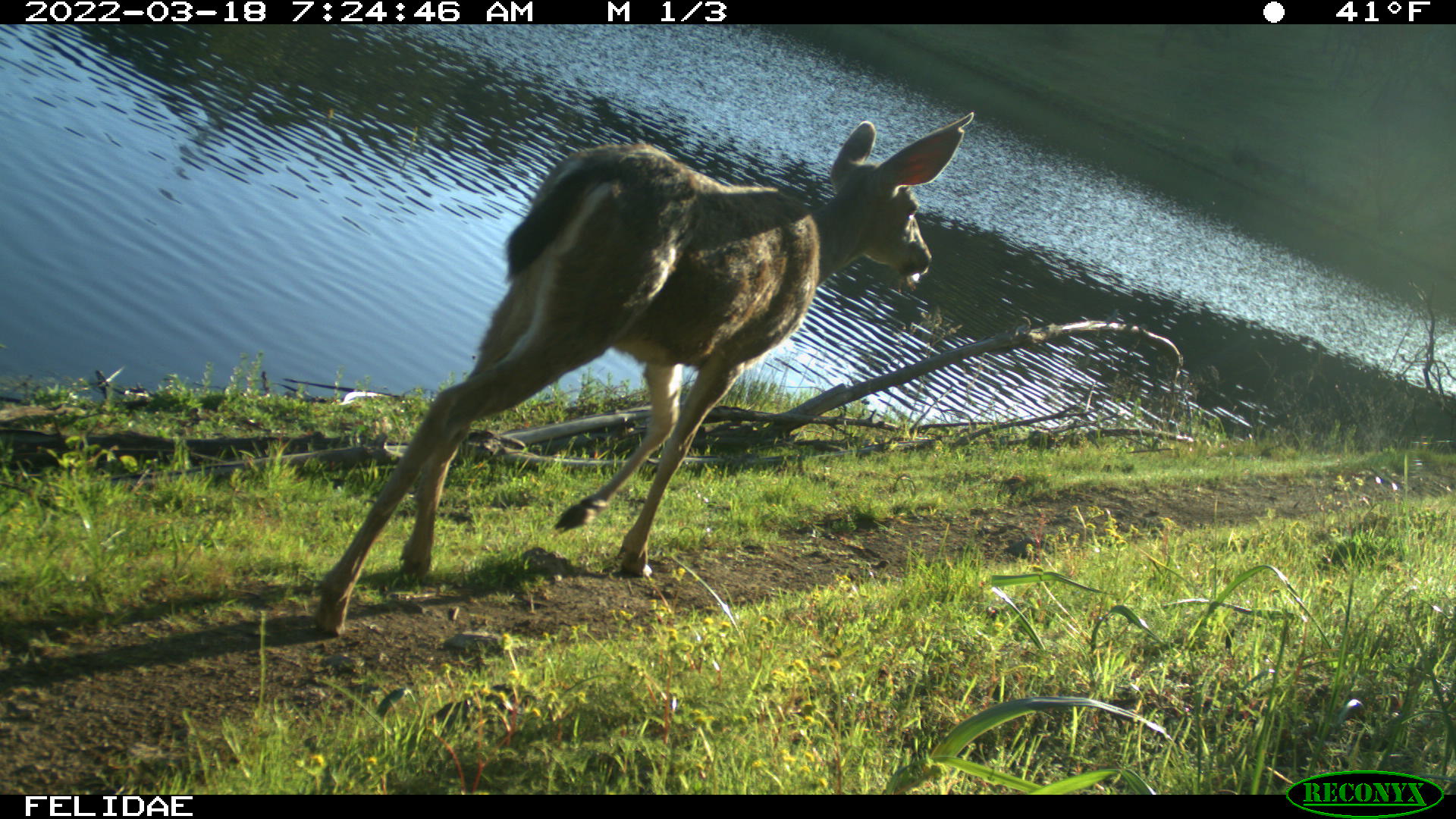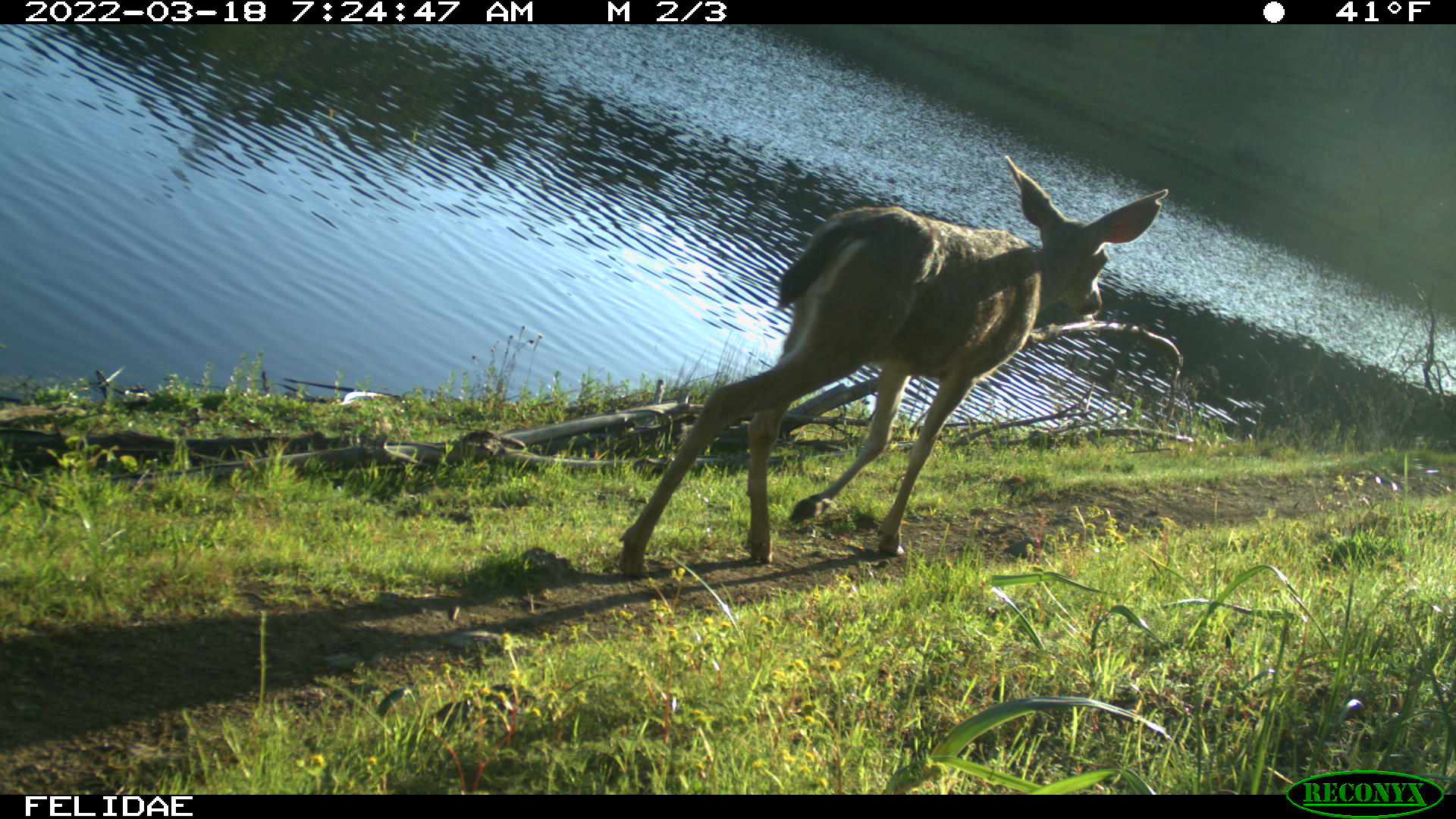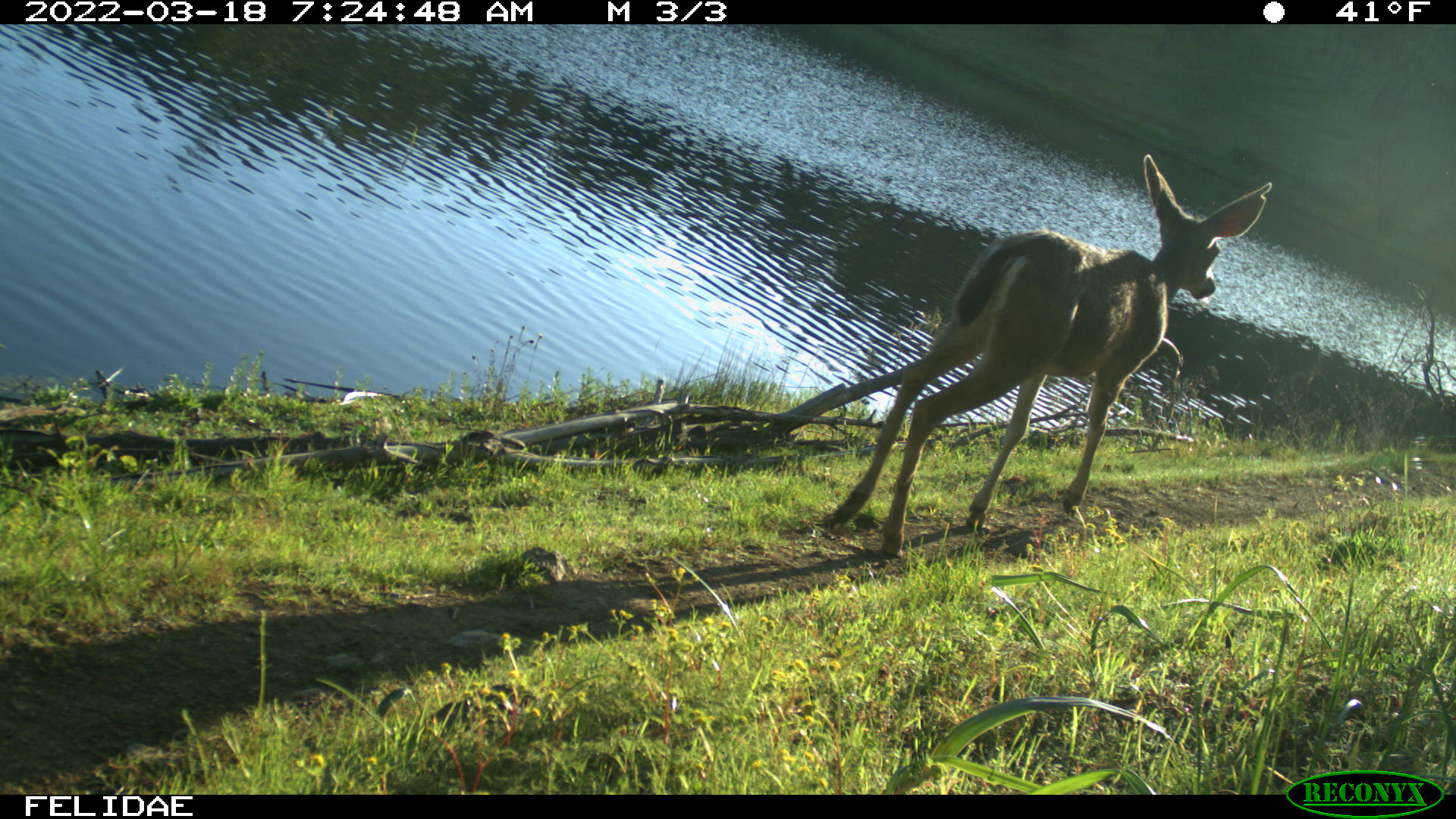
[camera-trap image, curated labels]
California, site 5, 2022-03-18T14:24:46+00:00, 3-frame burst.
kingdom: Animalia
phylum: Chordata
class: Mammalia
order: Artiodactyla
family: Cervidae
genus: Odocoileus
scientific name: Odocoileus hemionus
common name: mule deer